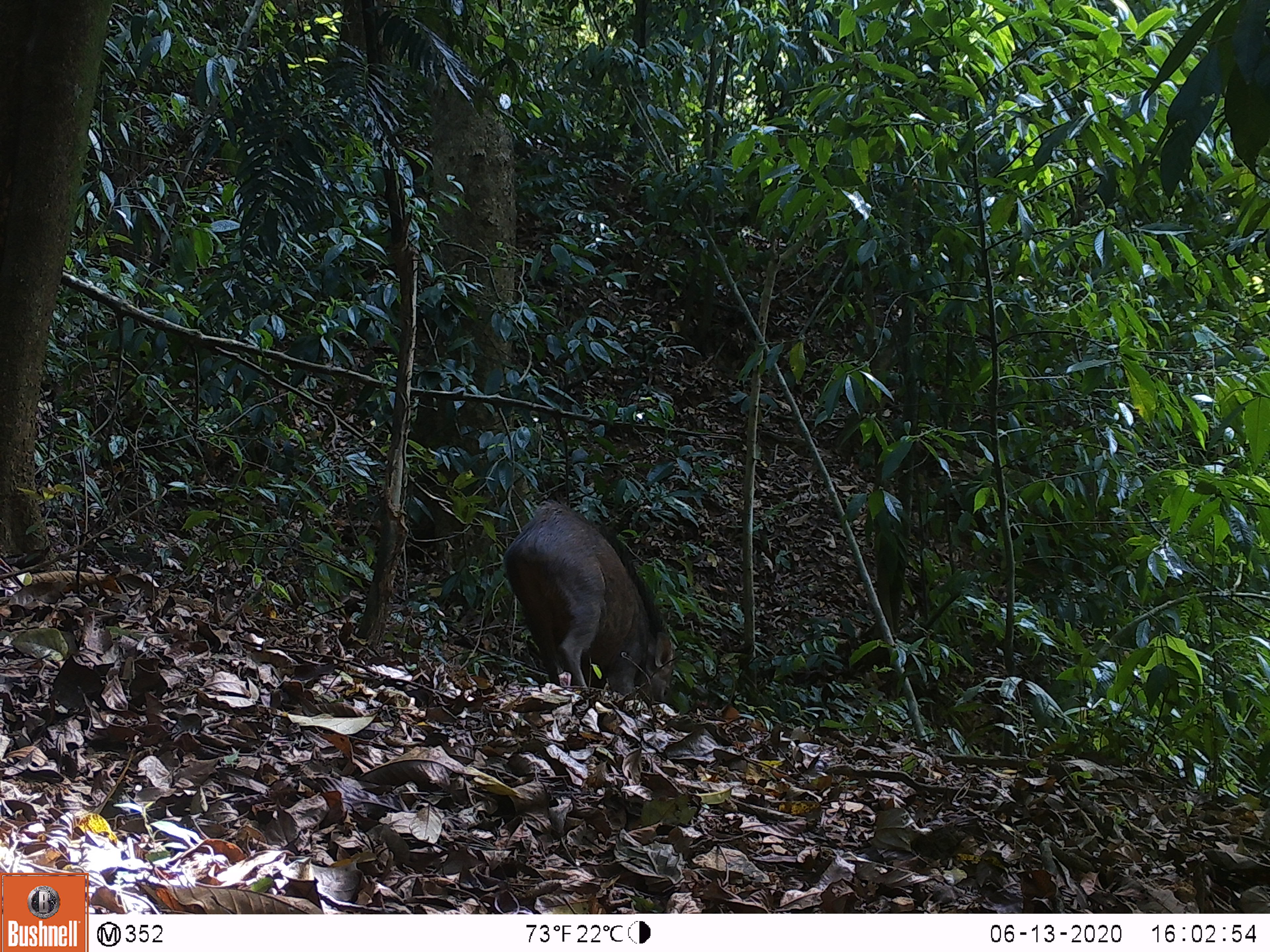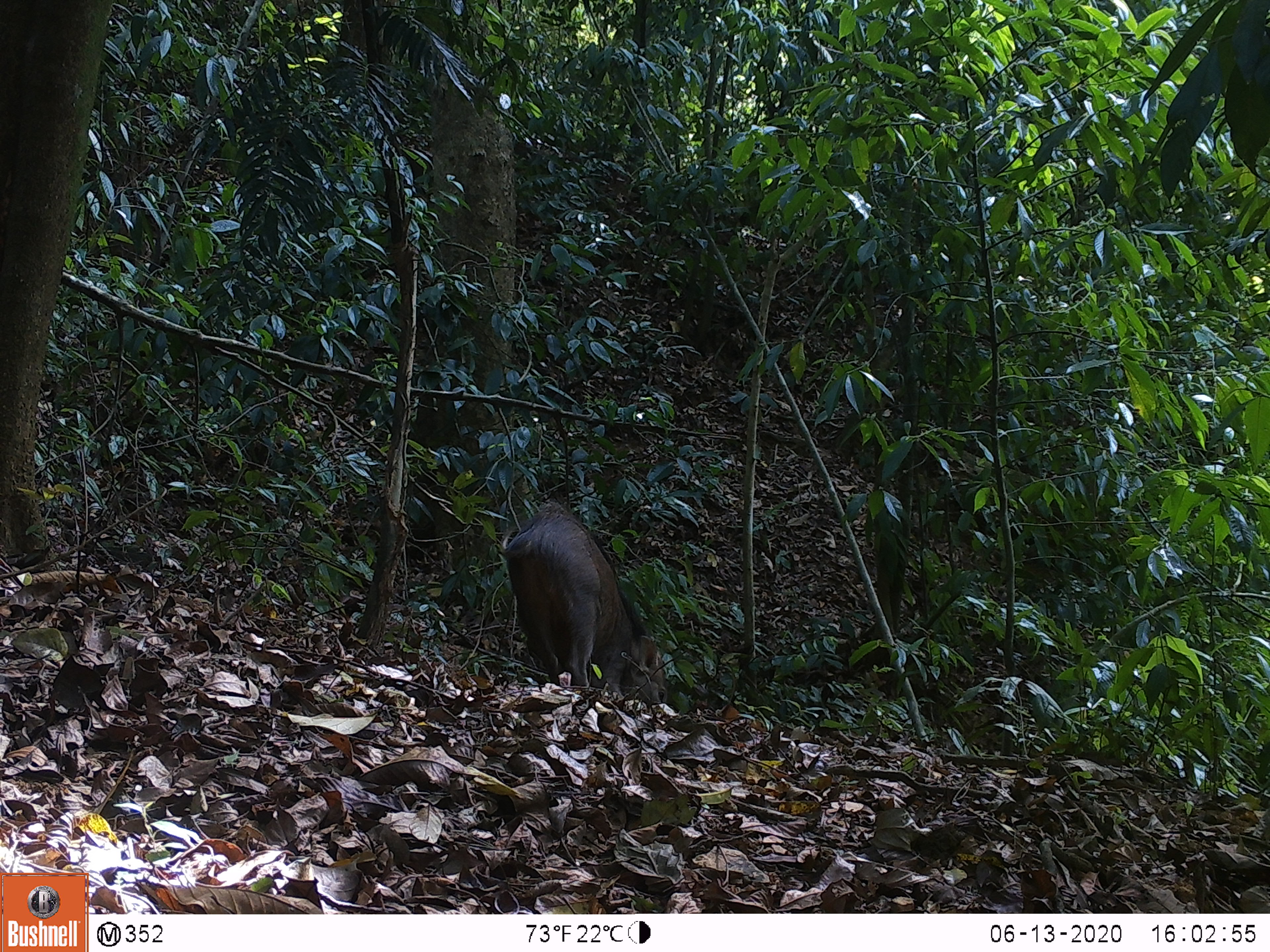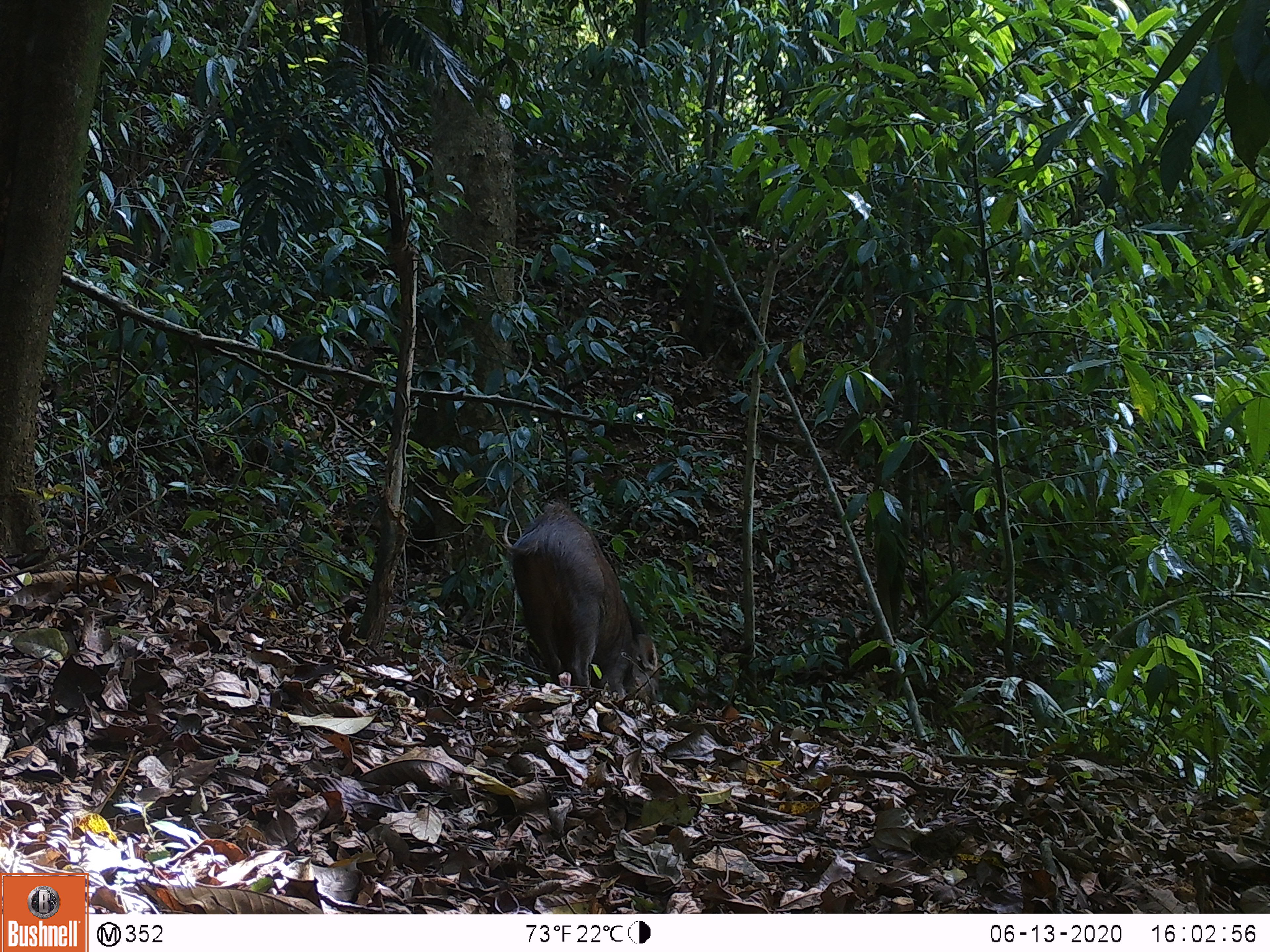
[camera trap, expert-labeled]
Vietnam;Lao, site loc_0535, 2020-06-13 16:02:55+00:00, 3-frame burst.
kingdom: Animalia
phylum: Chordata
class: Mammalia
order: Artiodactyla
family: Suidae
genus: Sus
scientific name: Sus scrofa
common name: eurasian wild pig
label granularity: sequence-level